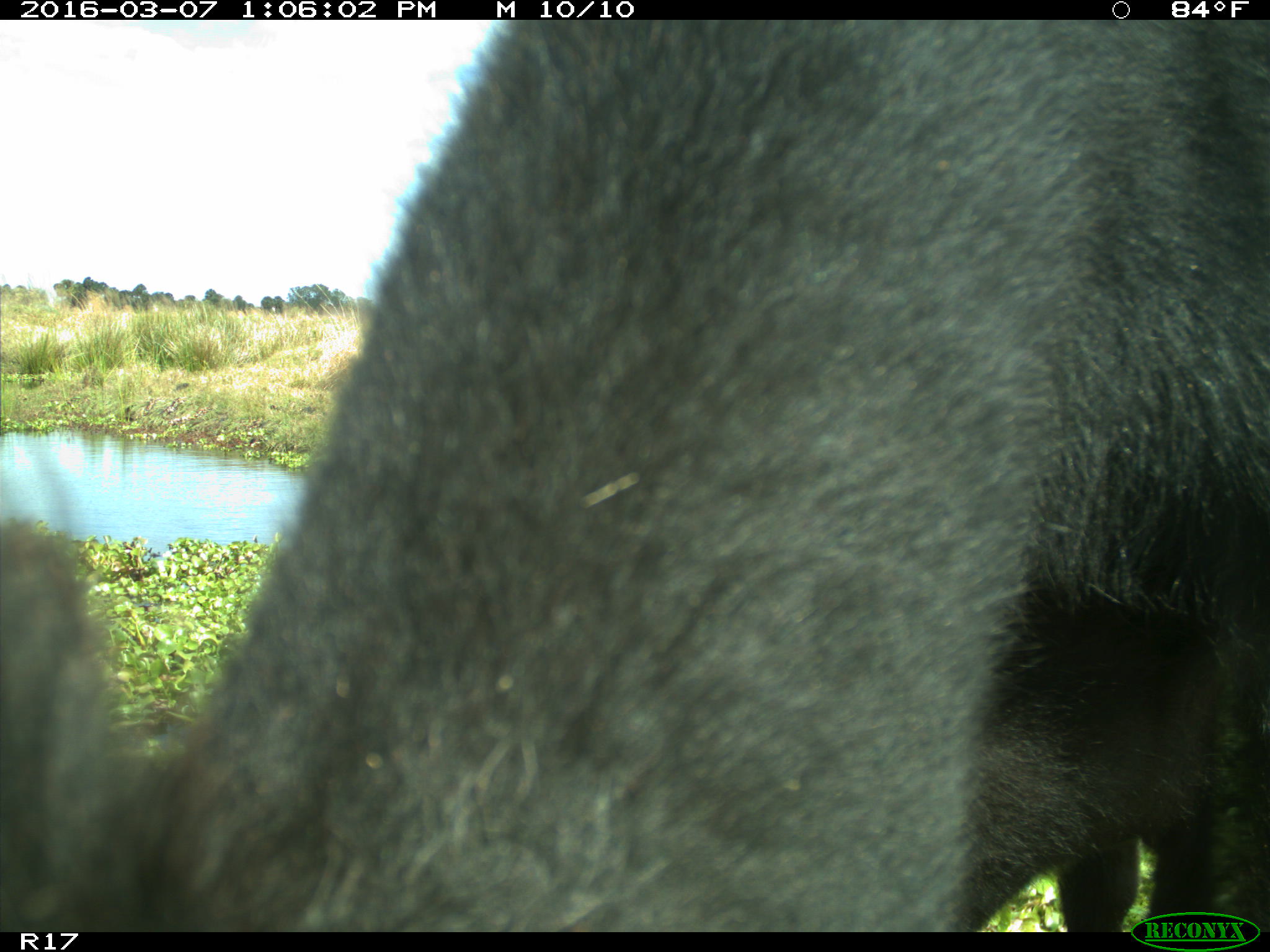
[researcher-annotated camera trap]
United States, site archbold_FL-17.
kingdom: Animalia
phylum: Chordata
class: Mammalia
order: Artiodactyla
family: Bovidae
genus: Bos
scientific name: Bos taurus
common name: domestic cow